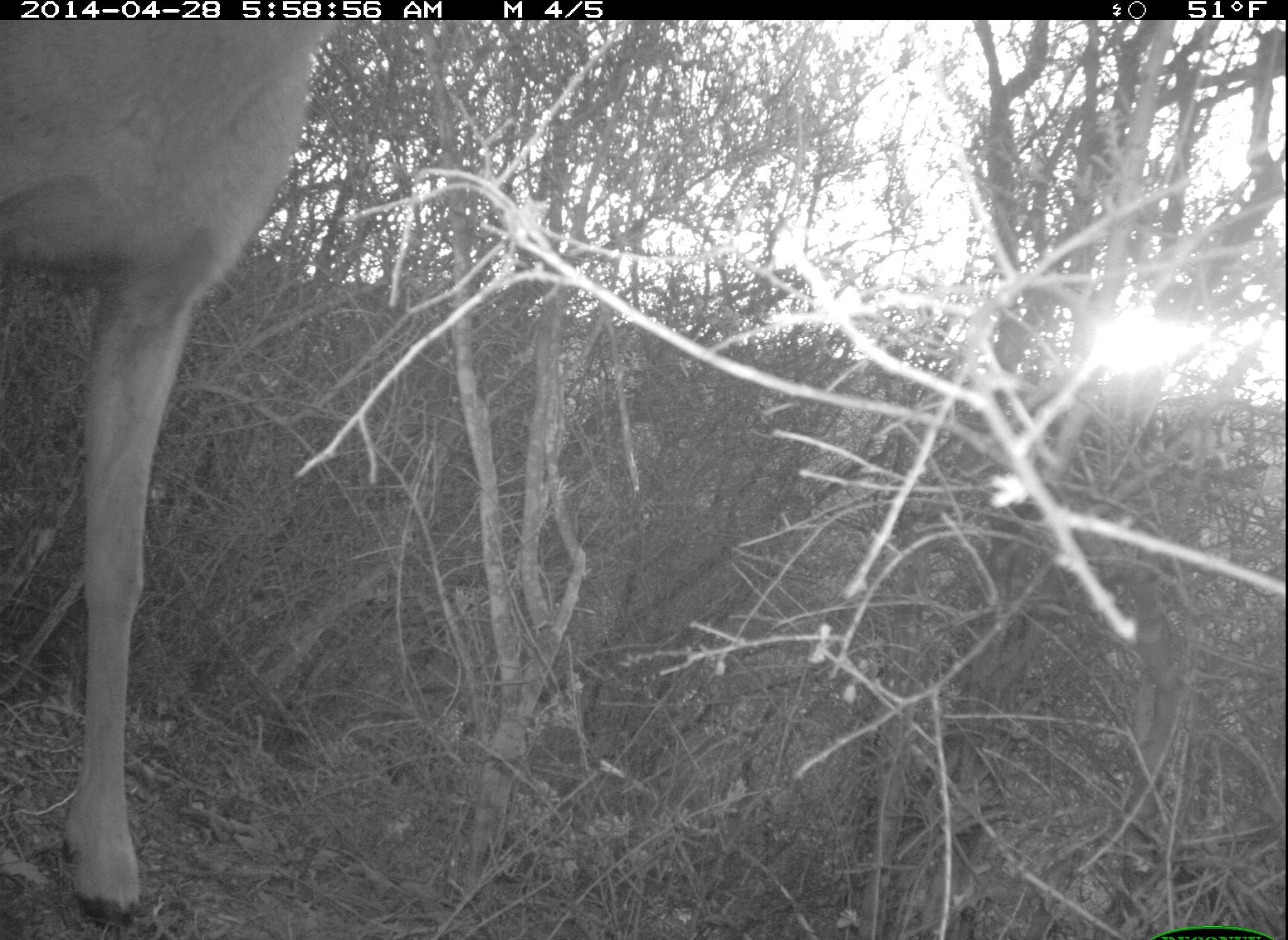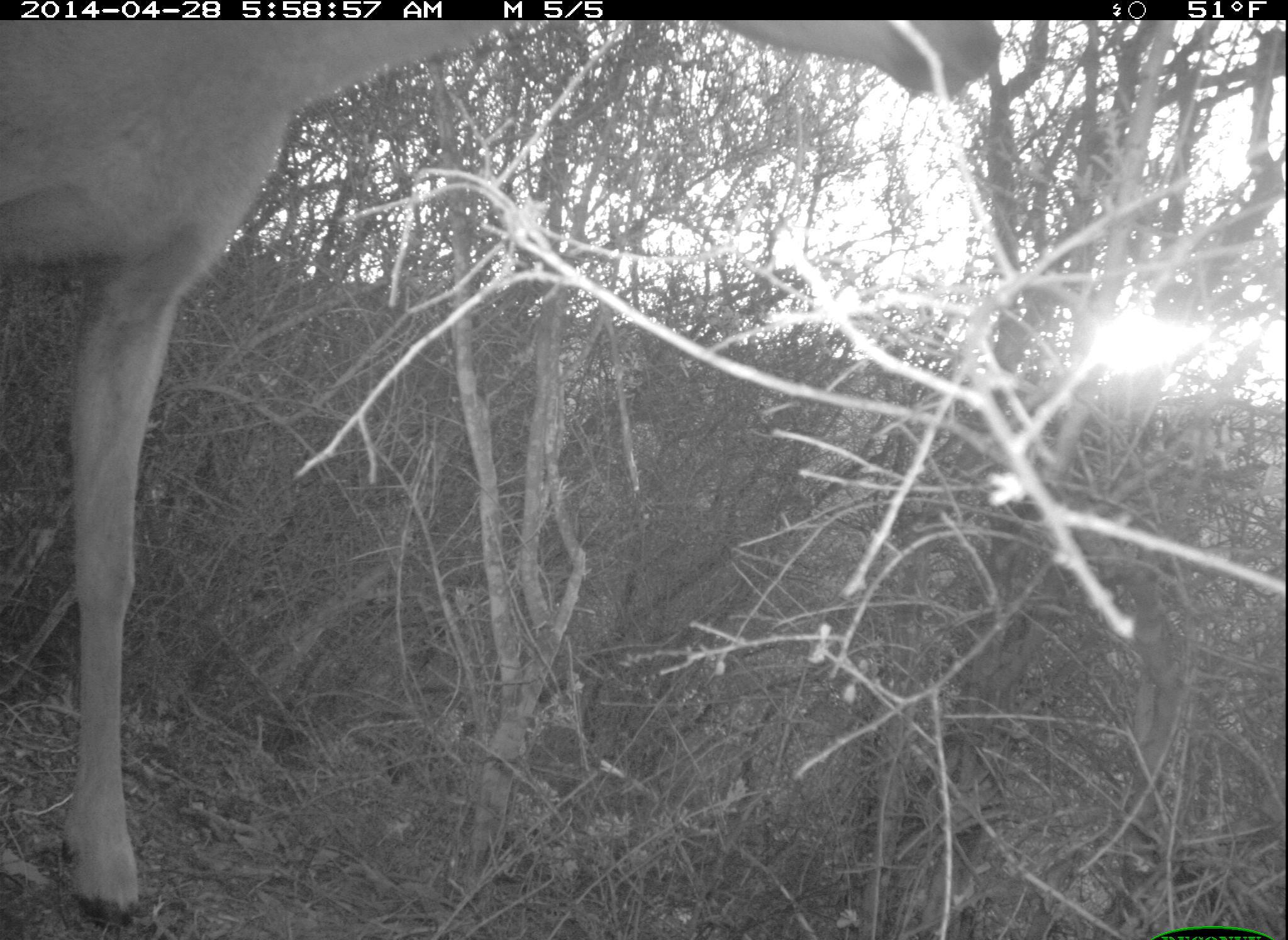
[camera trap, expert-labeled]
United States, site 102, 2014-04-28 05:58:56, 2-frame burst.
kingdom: Animalia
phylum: Chordata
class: Mammalia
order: Artiodactyla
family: Cervidae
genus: Odocoileus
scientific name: Odocoileus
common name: deer